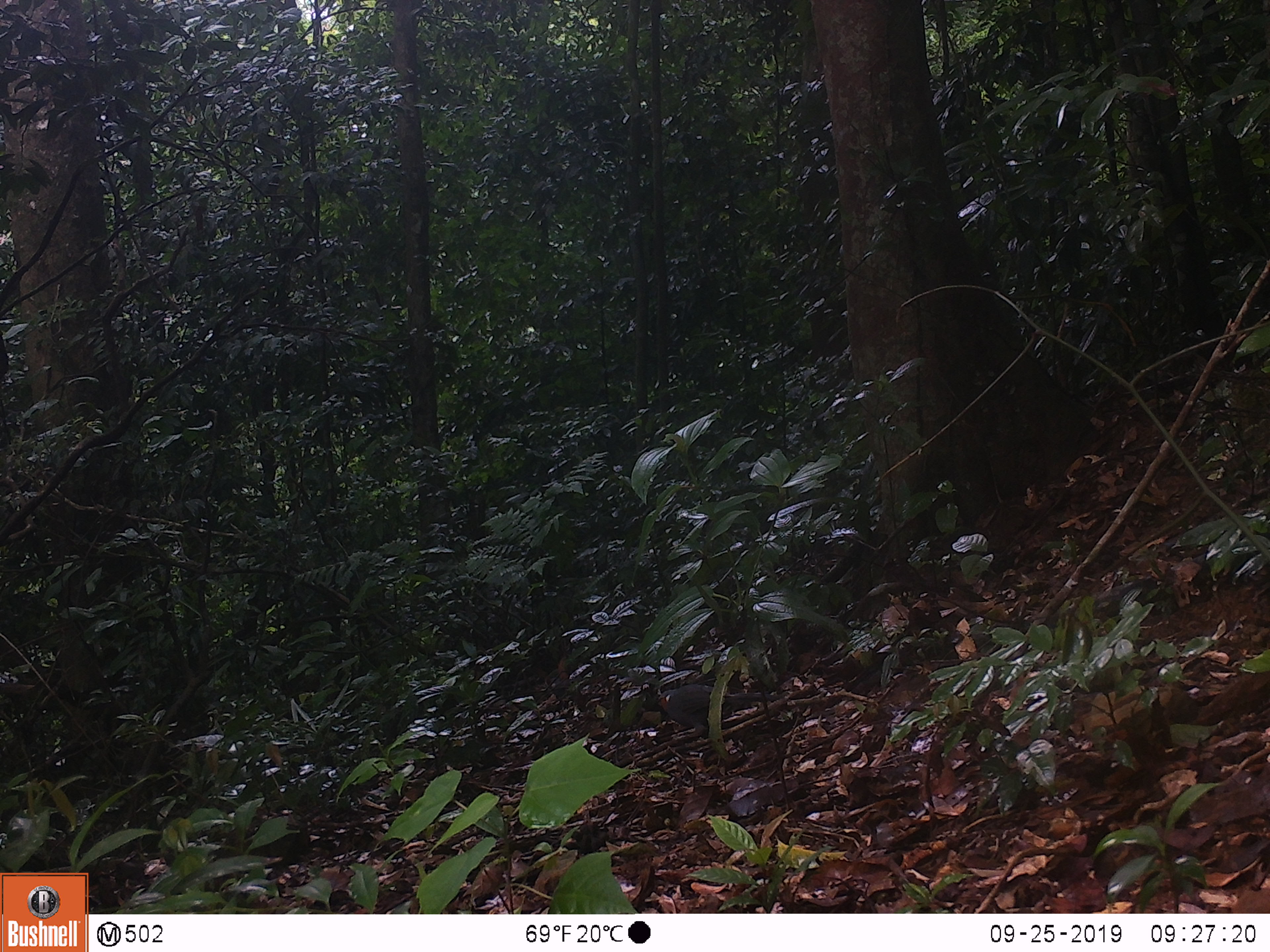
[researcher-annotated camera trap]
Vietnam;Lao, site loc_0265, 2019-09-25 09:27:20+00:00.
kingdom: Animalia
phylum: Chordata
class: Aves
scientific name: Aves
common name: bird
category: unidentified bird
Unidentified bird (bird) (Aves). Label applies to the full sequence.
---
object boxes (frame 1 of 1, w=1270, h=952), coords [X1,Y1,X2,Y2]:
unidentified bird: [655,683,784,740]